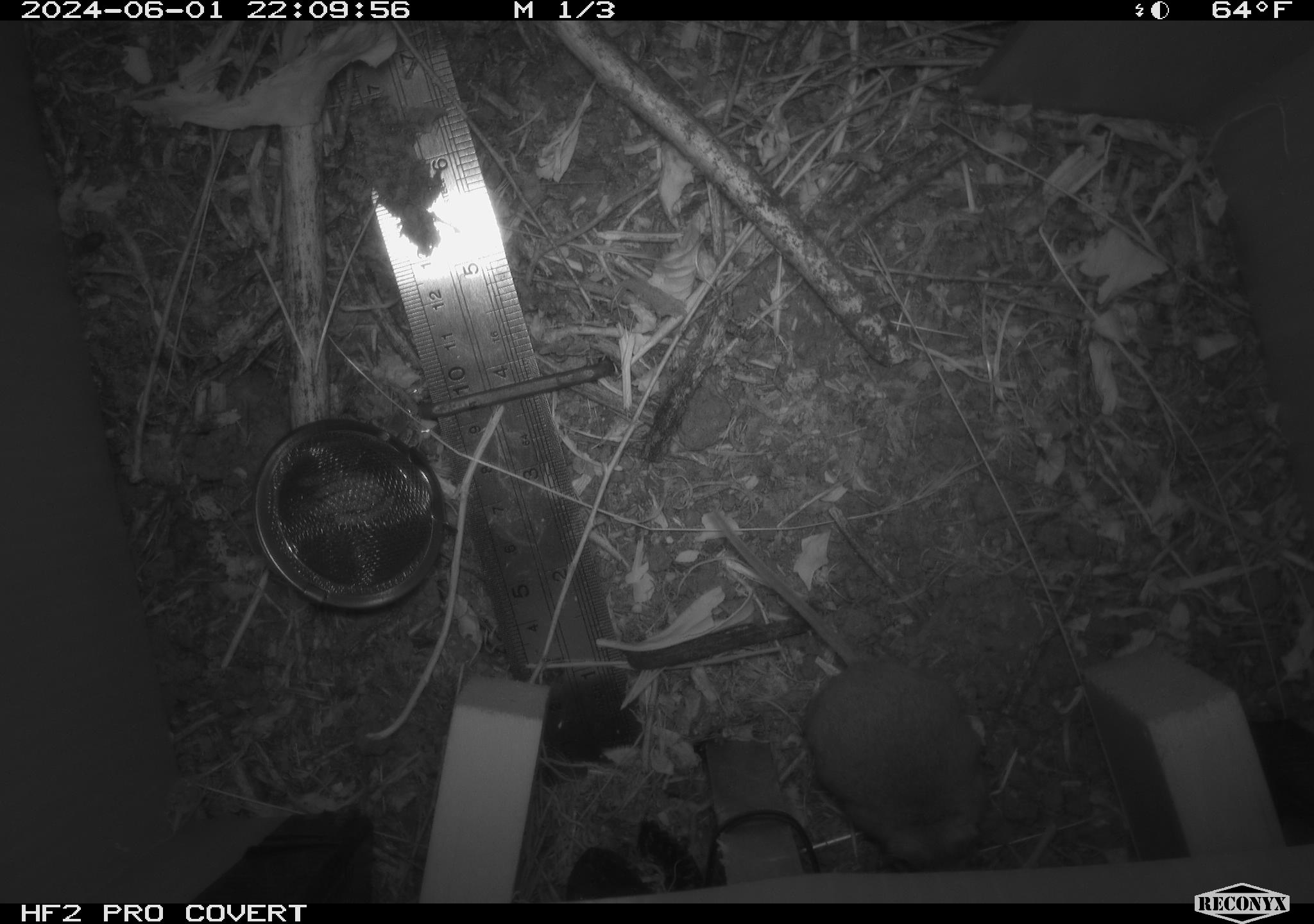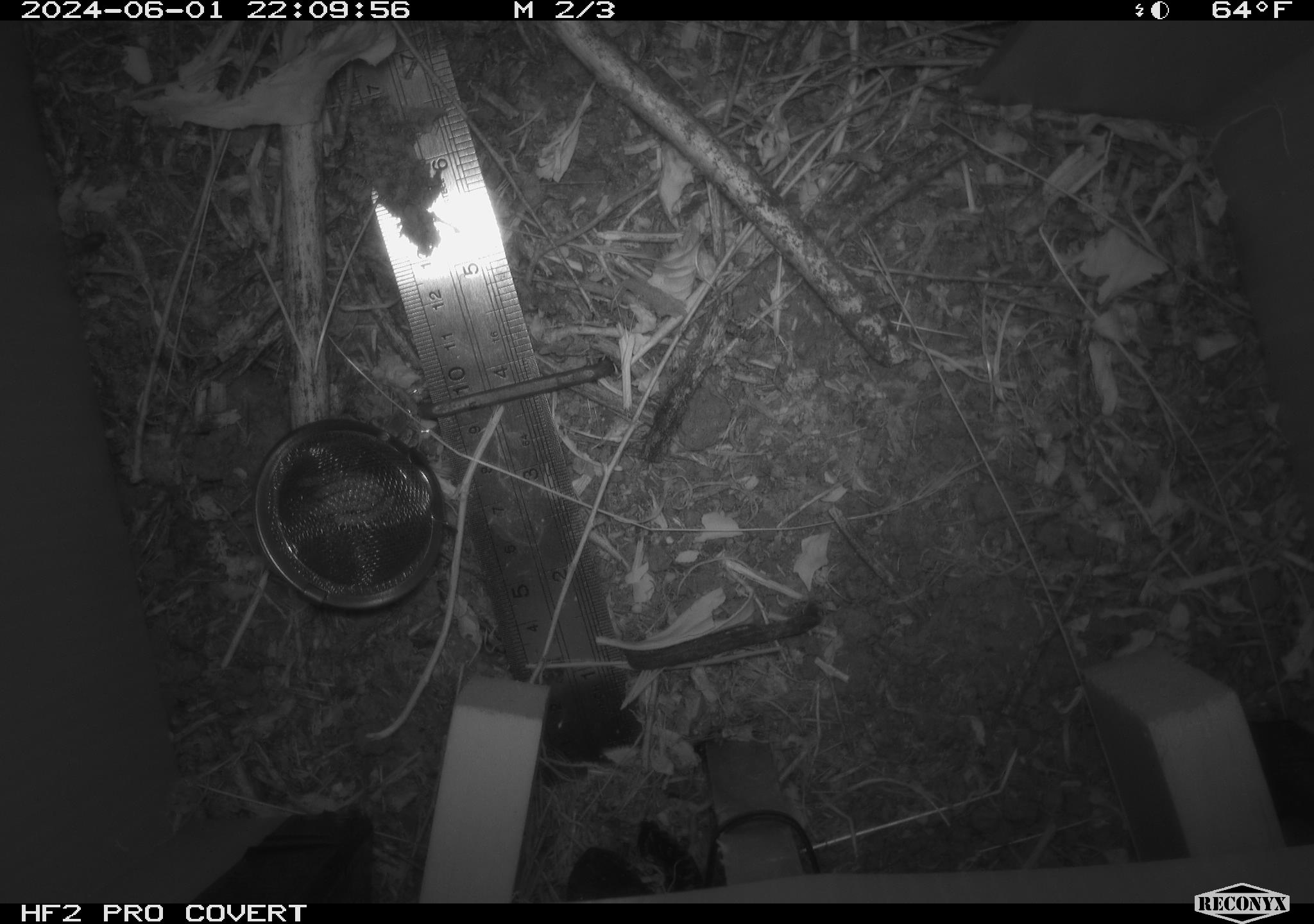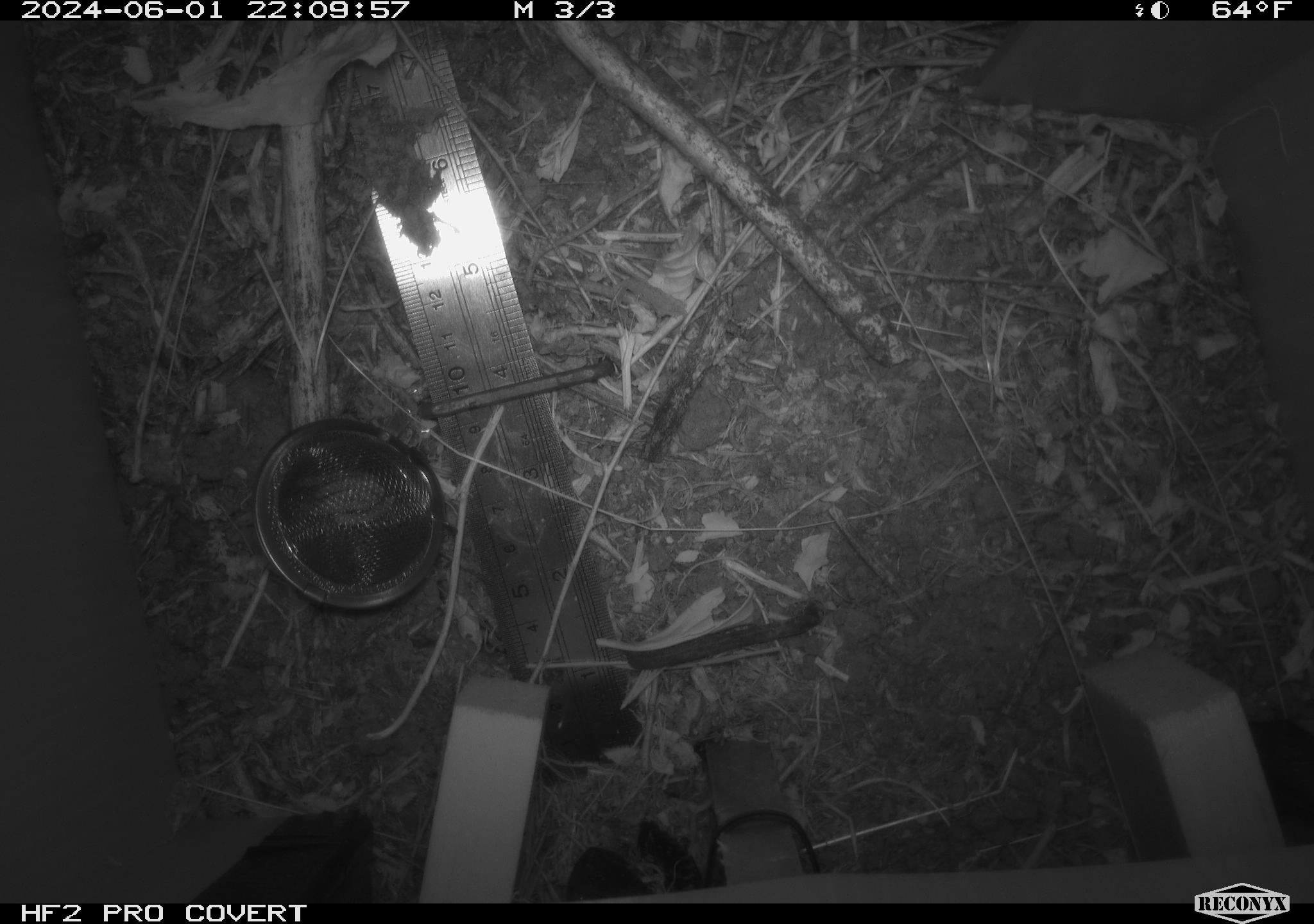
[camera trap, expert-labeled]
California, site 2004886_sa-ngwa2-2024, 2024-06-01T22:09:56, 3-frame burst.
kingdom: Animalia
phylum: Chordata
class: Mammalia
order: Rodentia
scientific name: Rodentia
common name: mouse species